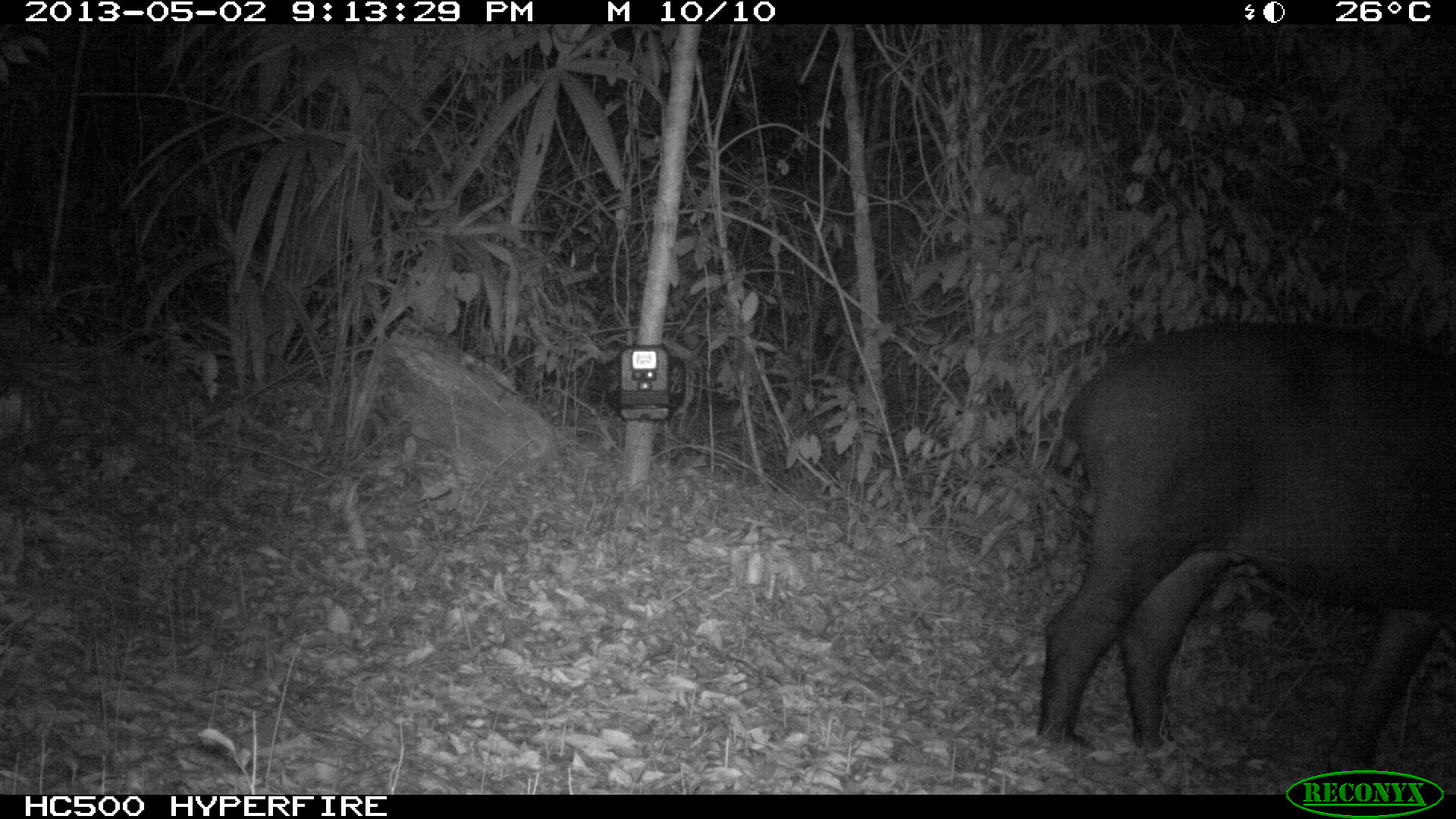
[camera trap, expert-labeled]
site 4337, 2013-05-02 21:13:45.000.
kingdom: Animalia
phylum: Chordata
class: Mammalia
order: Perissodactyla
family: Tapiridae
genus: Tapirus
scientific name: Tapirus bairdii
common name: baird's tapir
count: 1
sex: male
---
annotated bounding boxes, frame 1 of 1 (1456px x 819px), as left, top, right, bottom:
tapirus bairdii: 1036, 322, 1456, 772